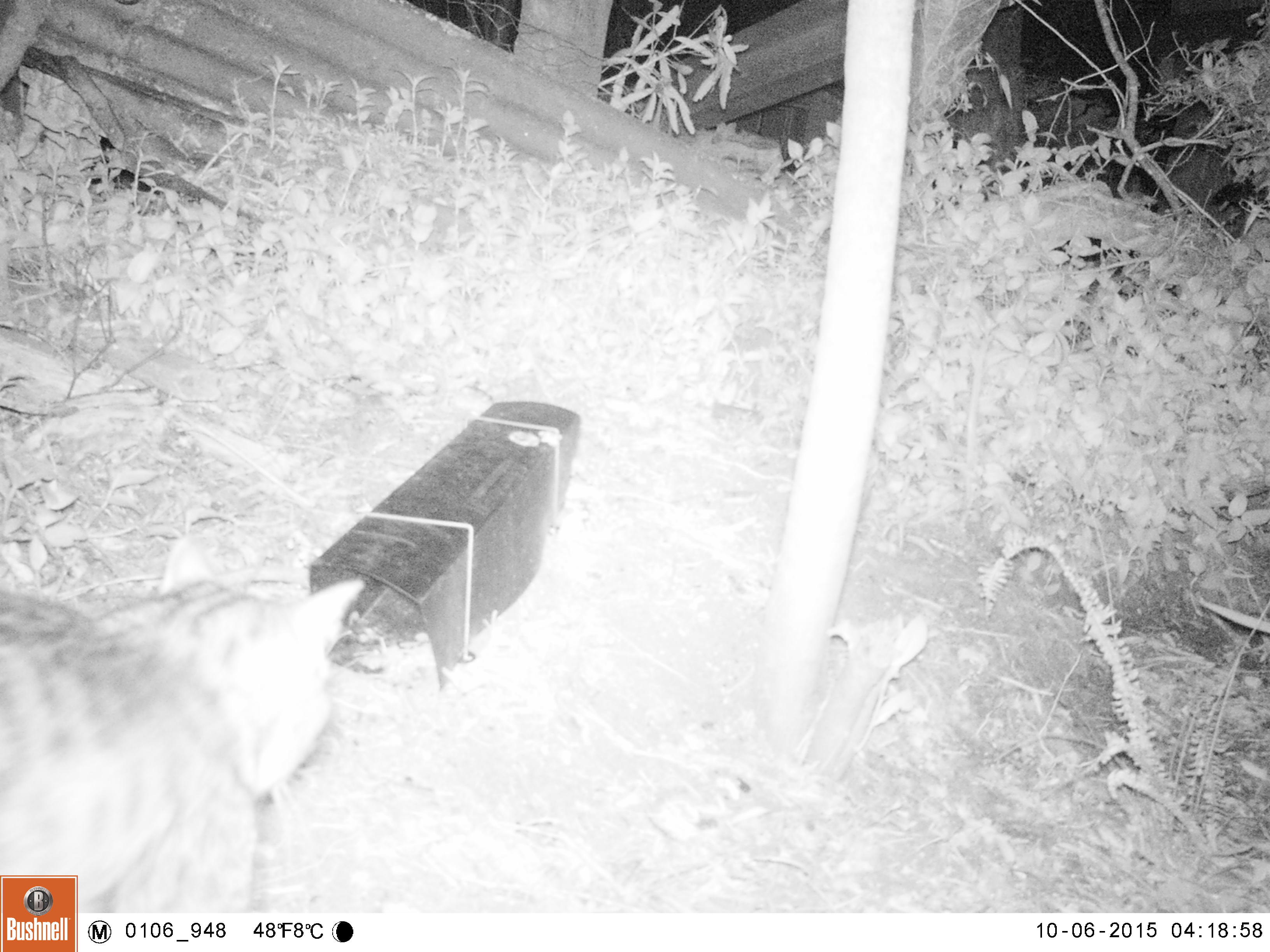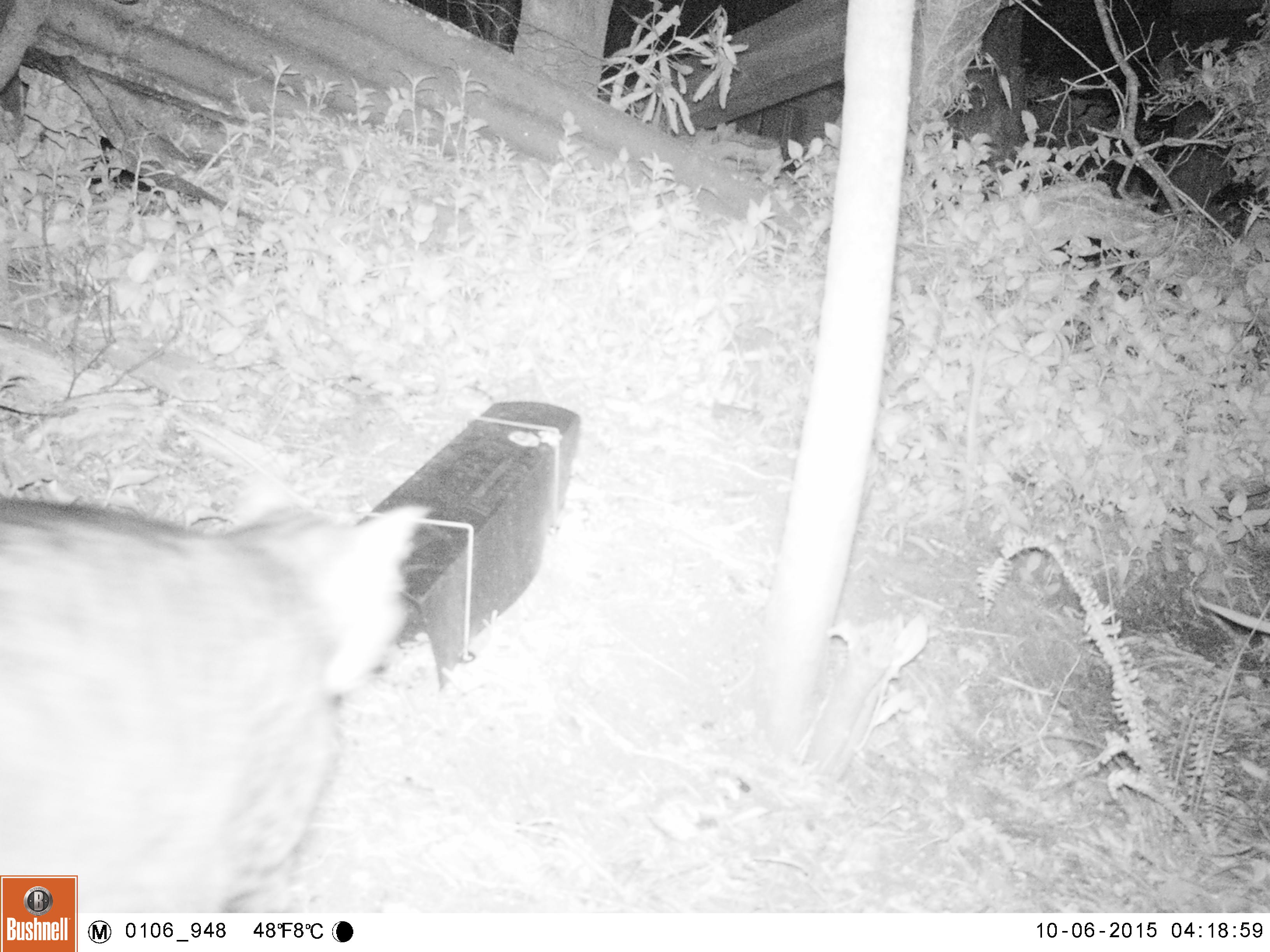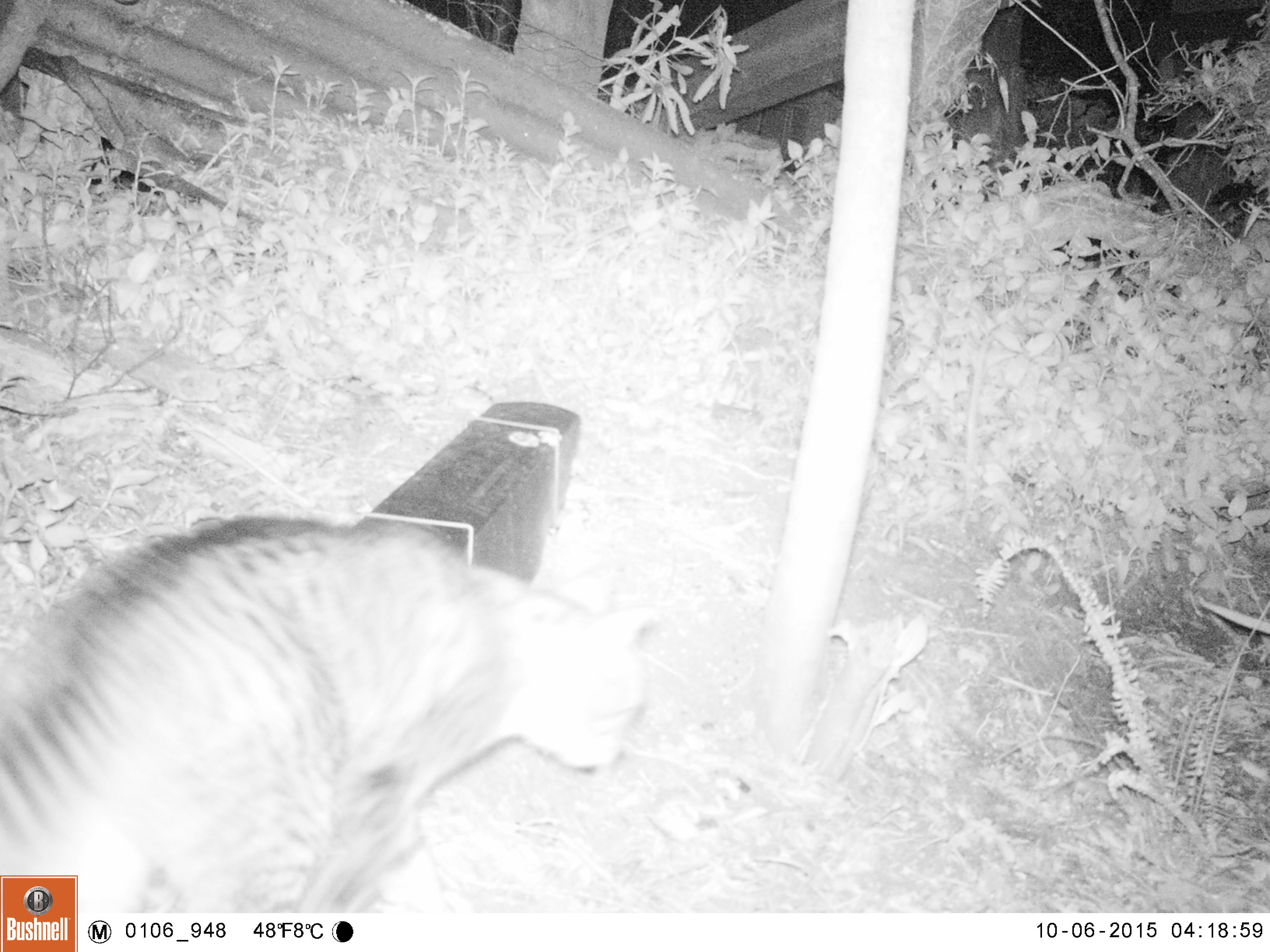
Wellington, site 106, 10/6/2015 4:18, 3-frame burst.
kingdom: Animalia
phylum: Chordata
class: Mammalia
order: Carnivora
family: Felidae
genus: Felis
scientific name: Felis catus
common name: cat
Cat (Felis catus).